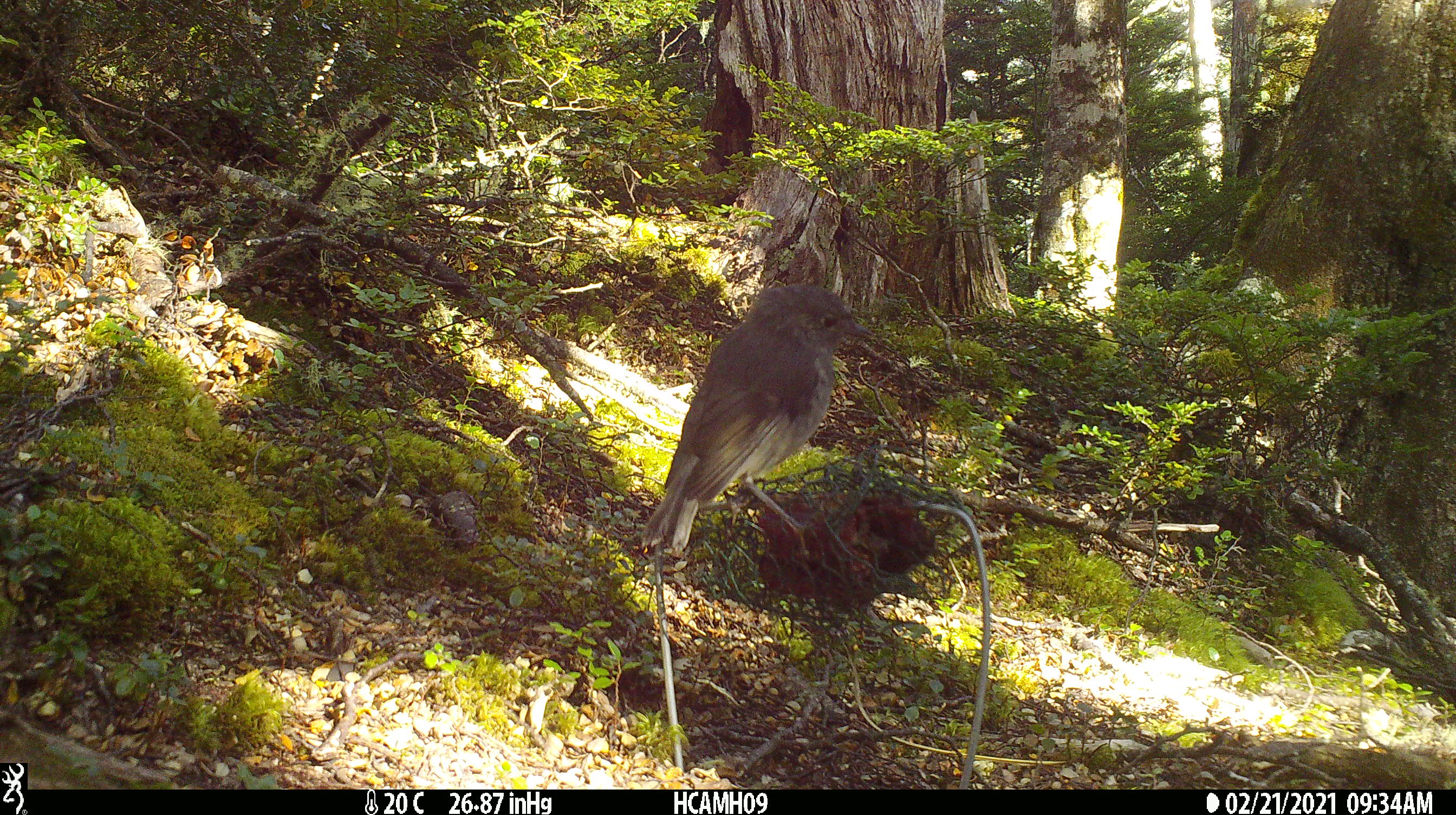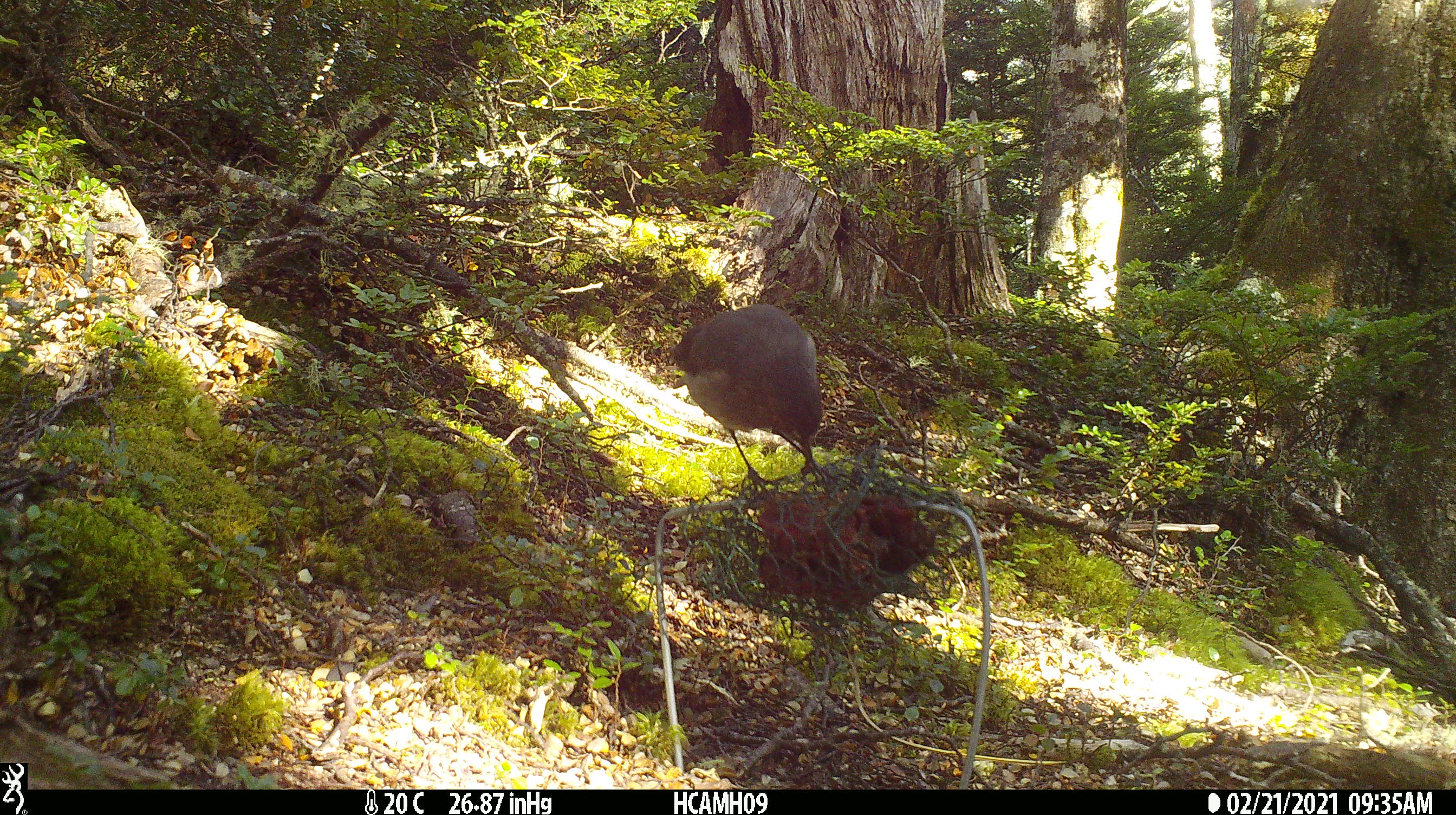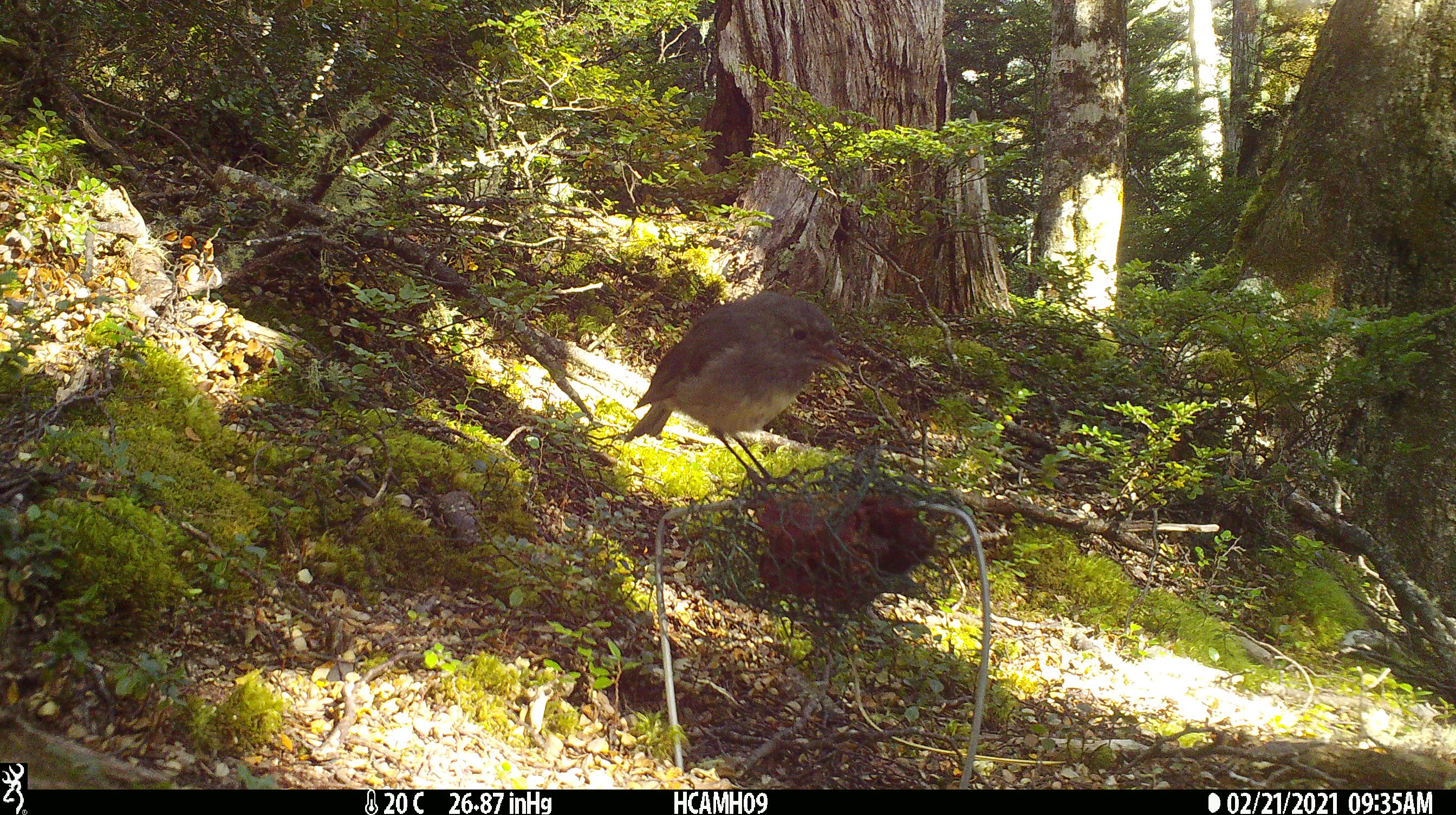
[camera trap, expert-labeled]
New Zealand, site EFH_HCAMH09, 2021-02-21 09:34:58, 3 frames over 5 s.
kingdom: Animalia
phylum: Chordata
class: Aves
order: Passeriformes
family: Petroicidae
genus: Petroica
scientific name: Petroica australis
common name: new zealand robin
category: robin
Robin (new zealand robin) (Petroica australis).